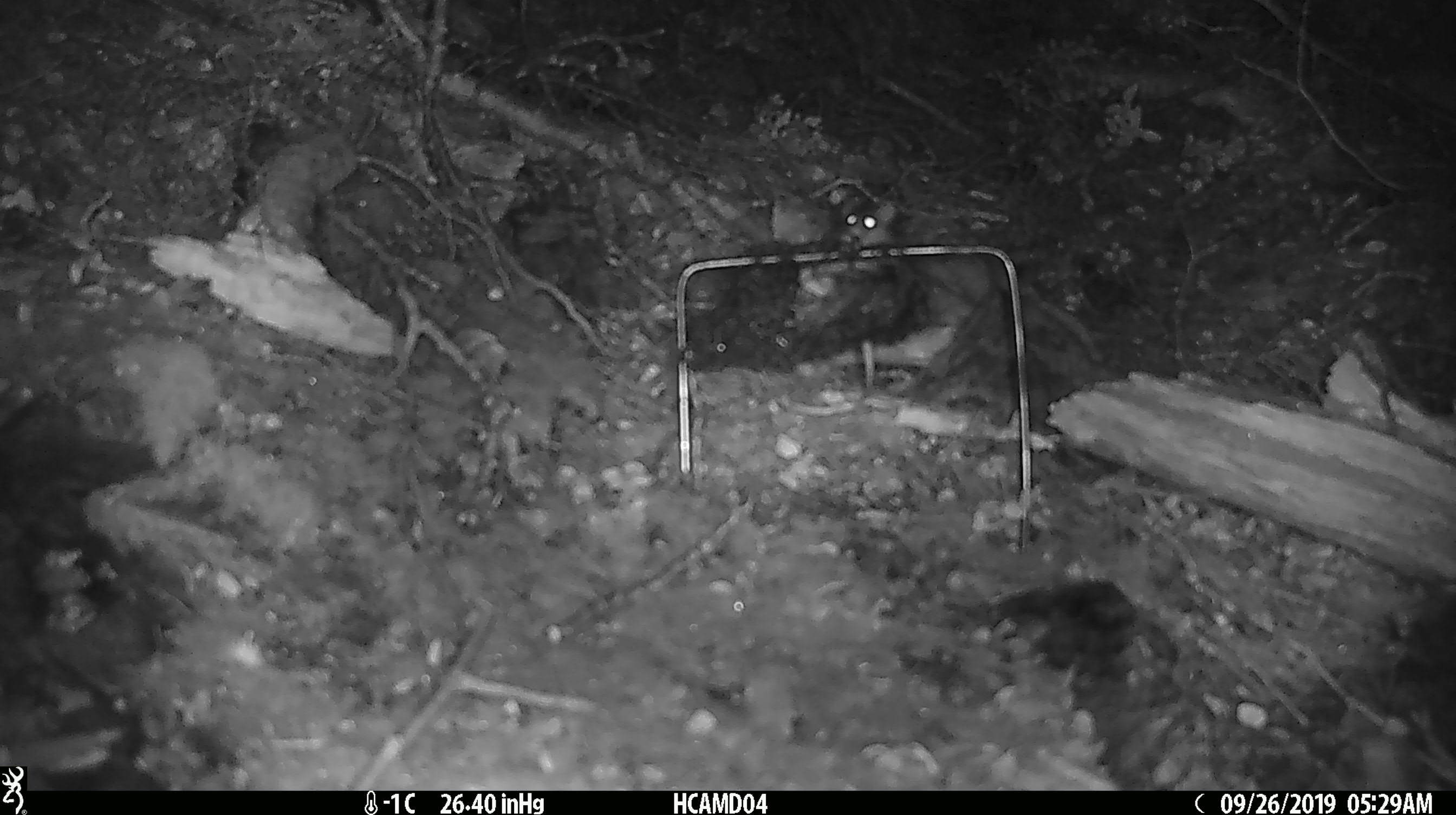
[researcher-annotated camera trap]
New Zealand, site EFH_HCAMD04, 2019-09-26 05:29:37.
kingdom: Animalia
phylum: Chordata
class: Mammalia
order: Rodentia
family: Muridae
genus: Mus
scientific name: Mus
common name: mouse